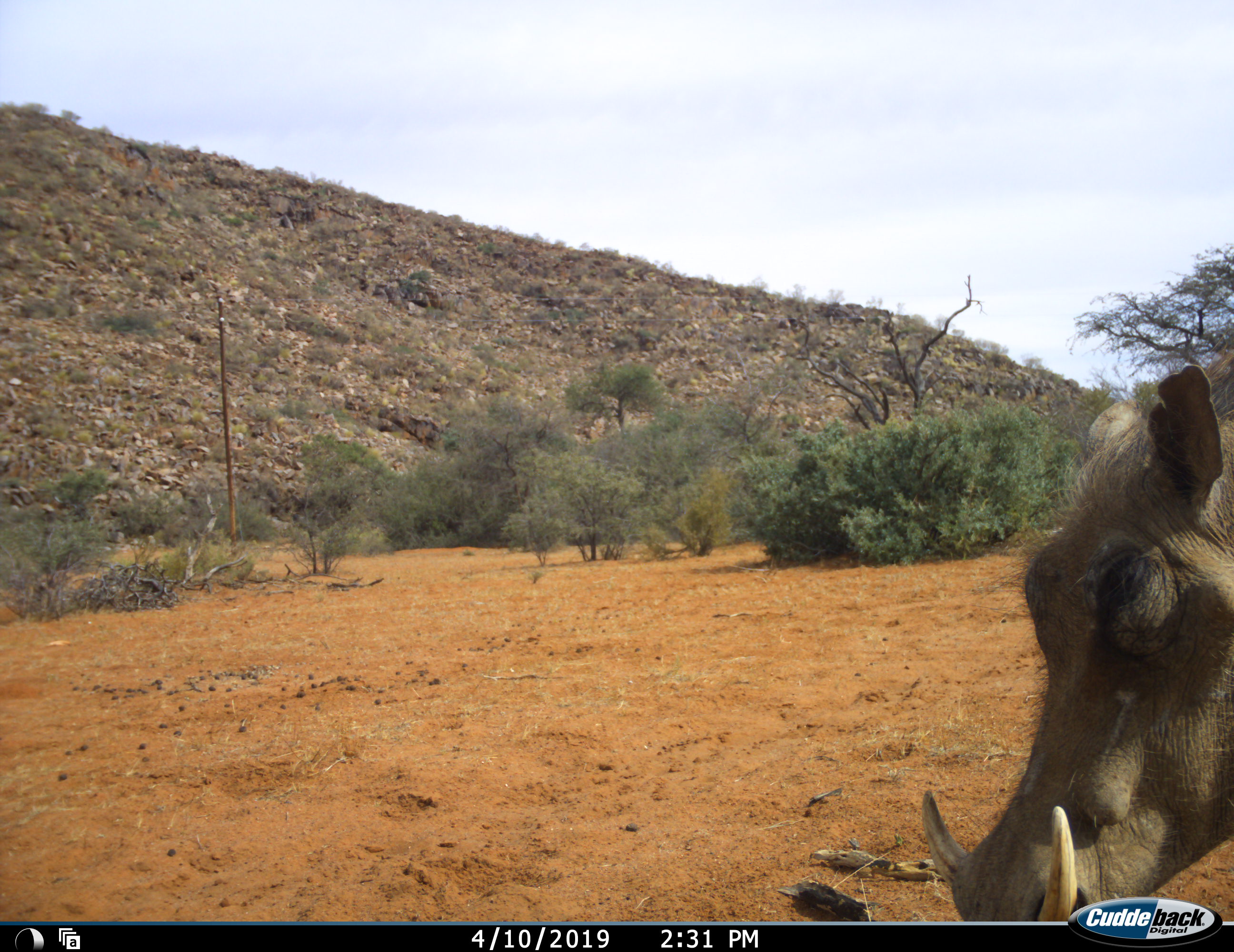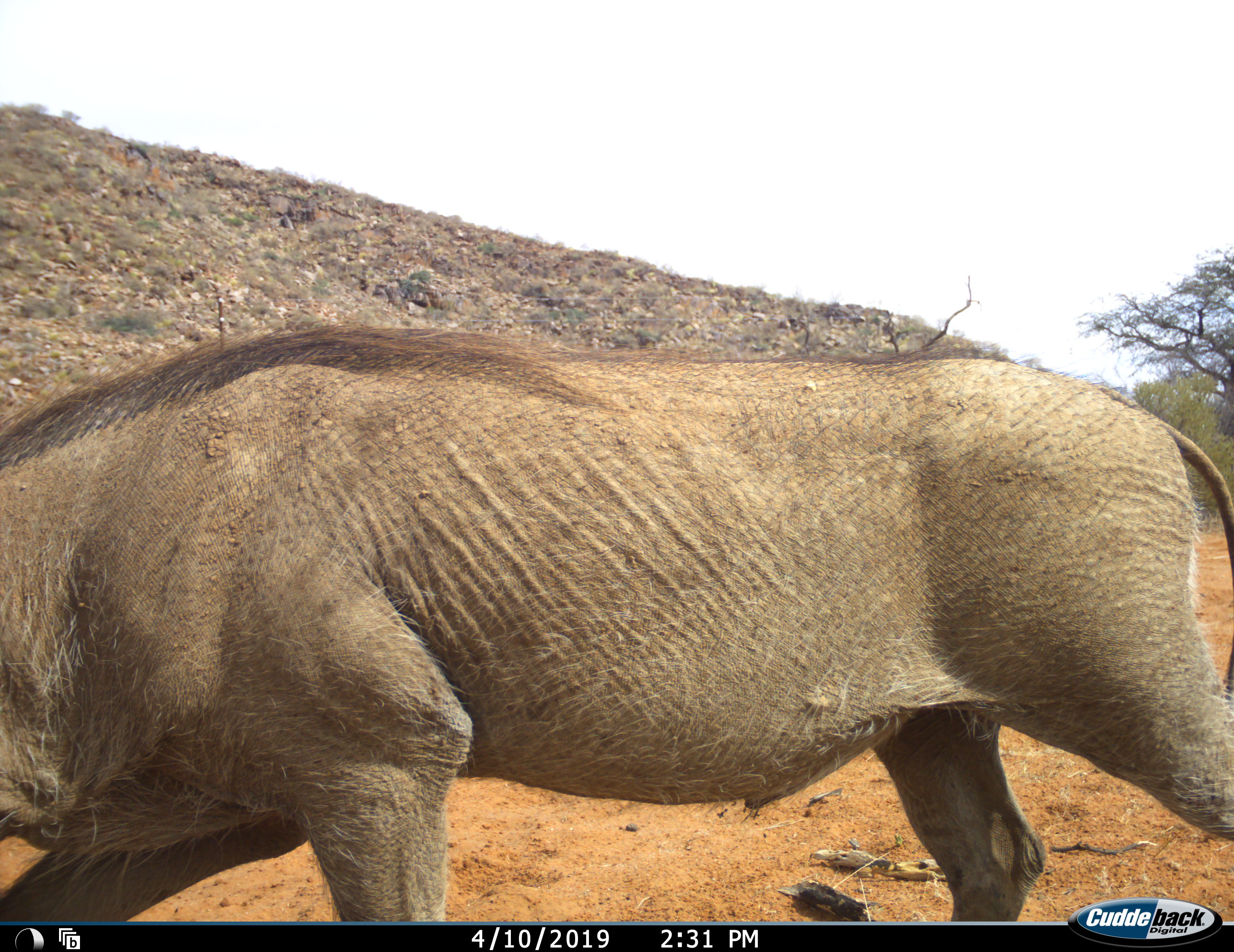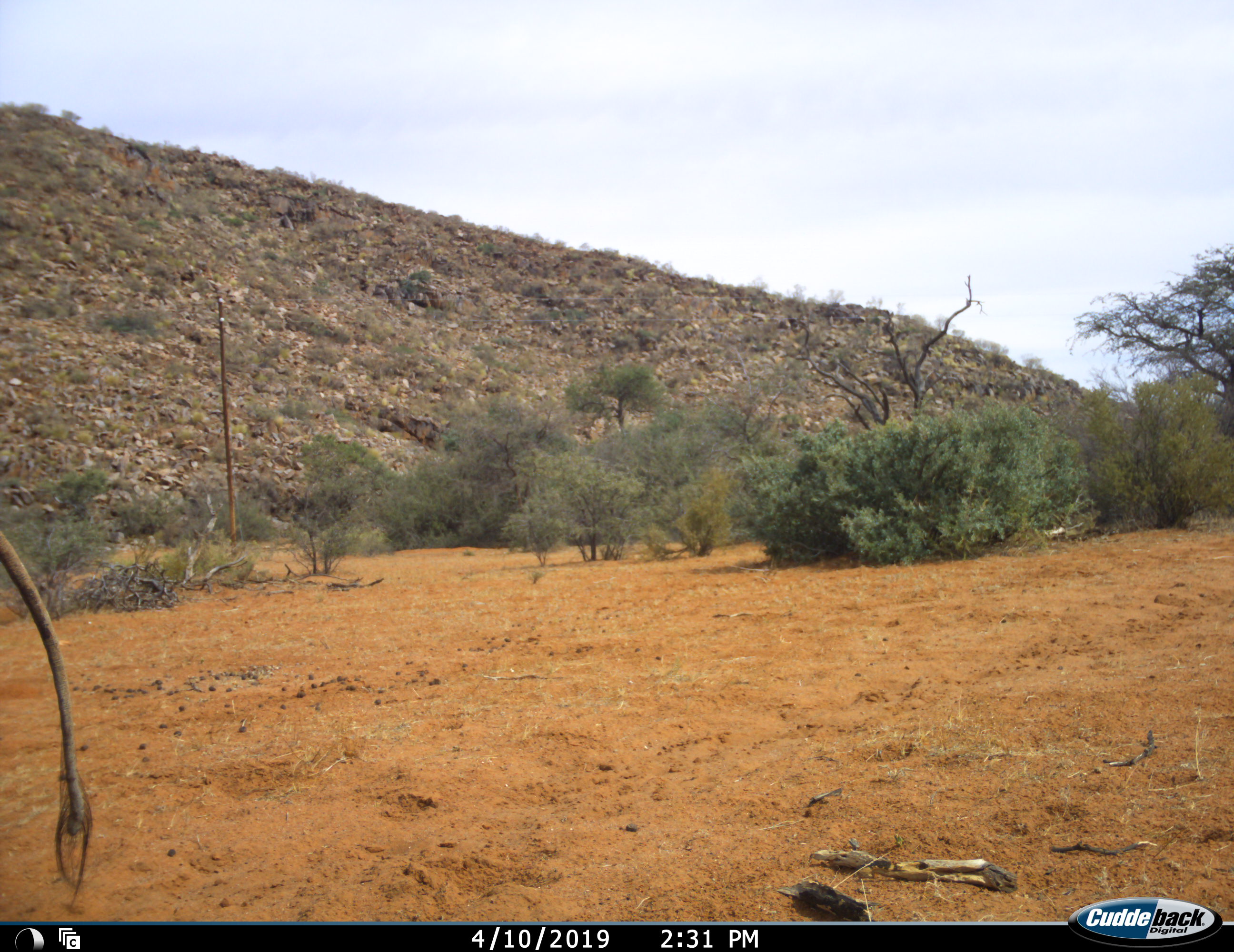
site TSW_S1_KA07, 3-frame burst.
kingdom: Animalia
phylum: Chordata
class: Mammalia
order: Artiodactyla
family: Suidae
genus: Phacochoerus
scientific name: Phacochoerus africanus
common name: warthog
Warthog (Phacochoerus africanus), count 1. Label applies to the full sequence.